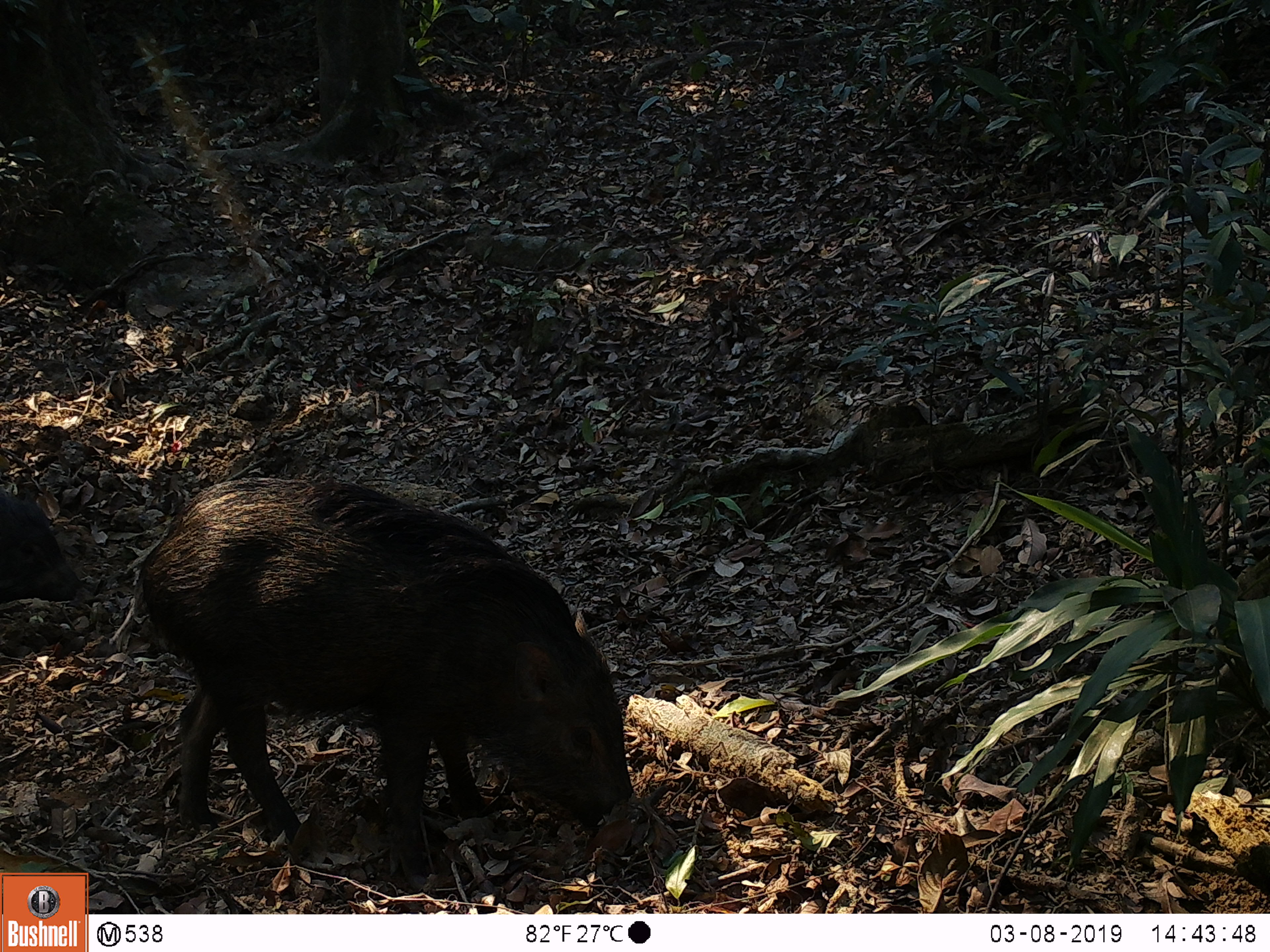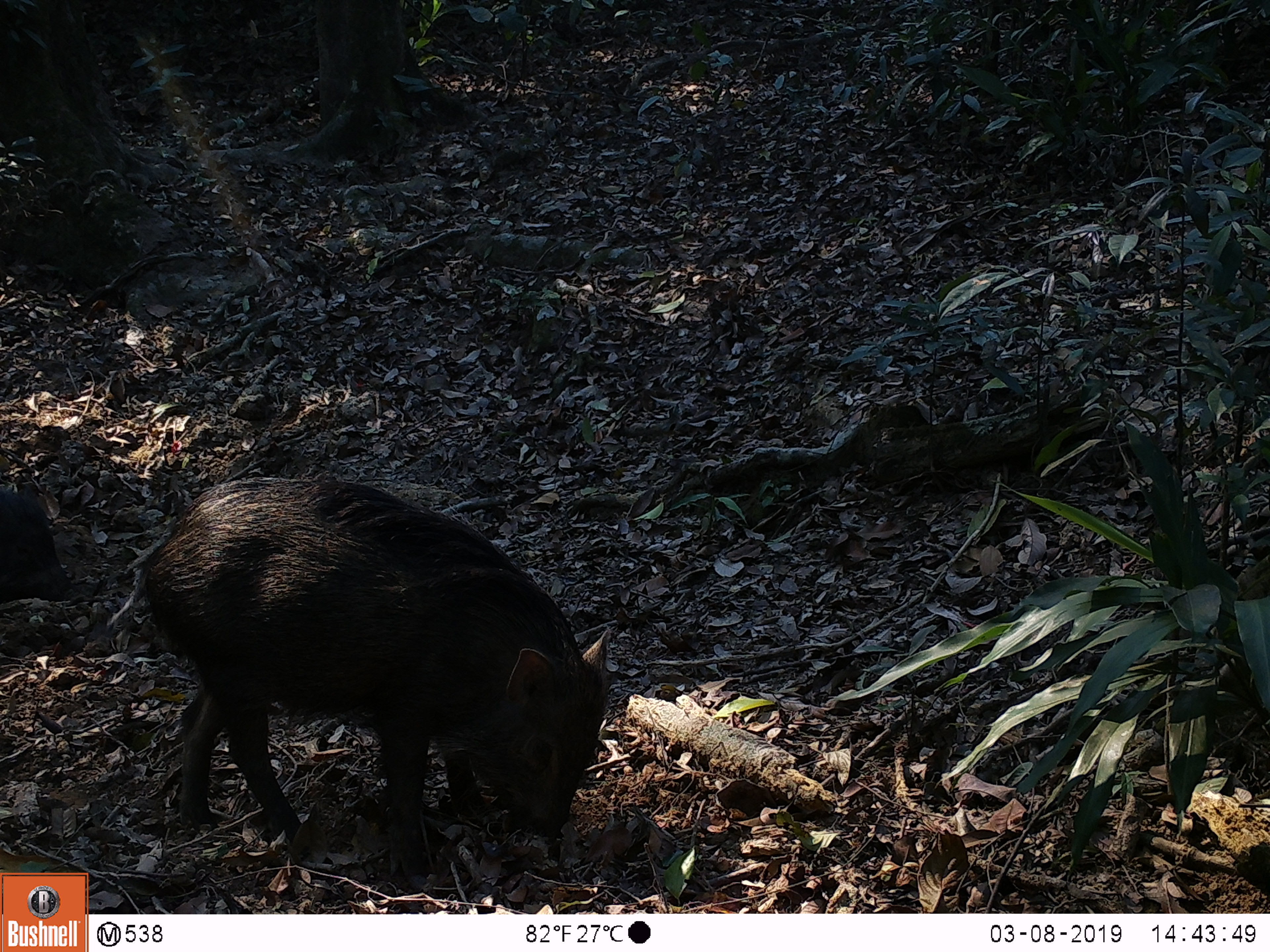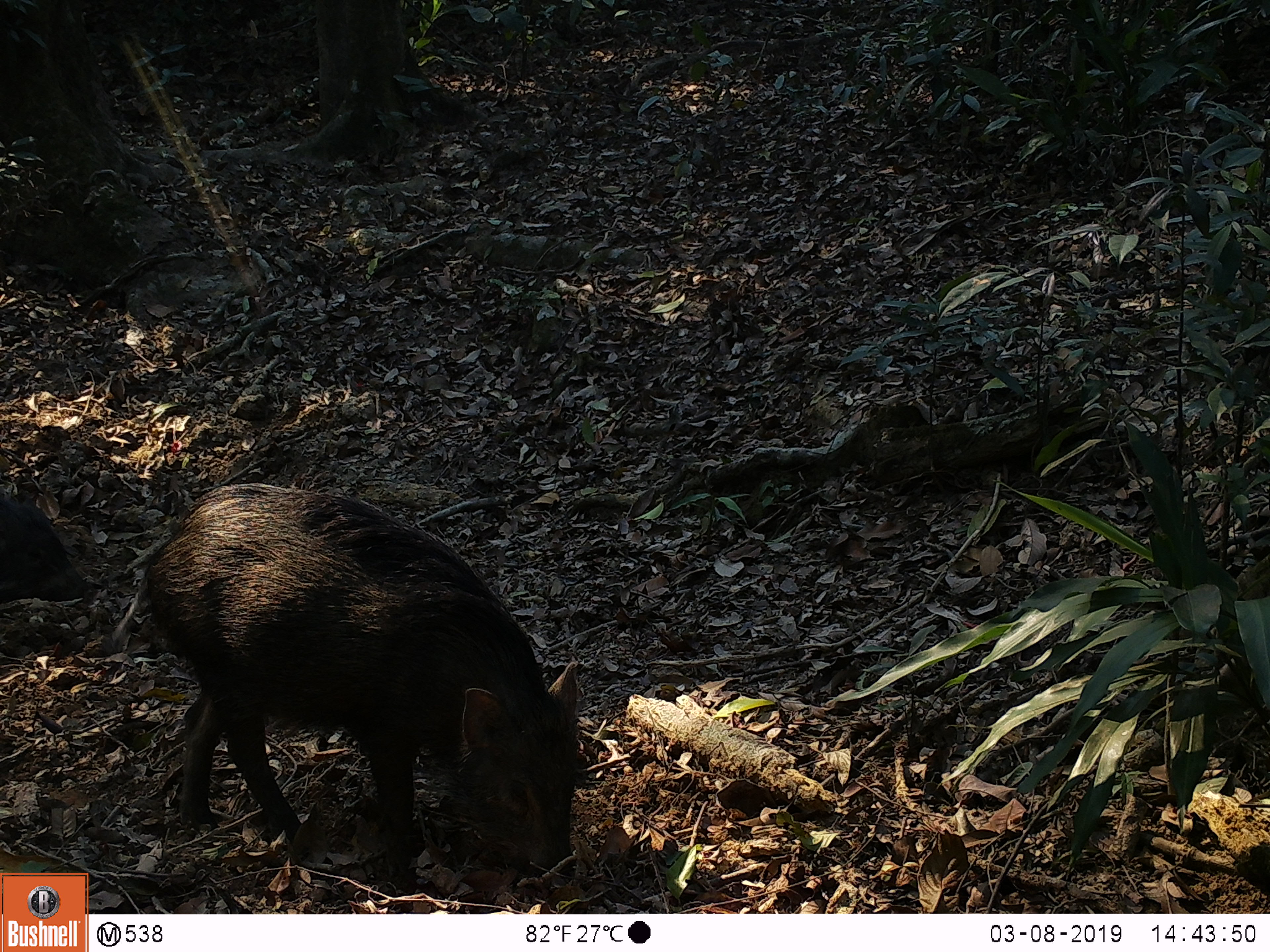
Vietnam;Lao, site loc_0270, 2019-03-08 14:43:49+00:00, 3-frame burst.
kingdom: Animalia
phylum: Chordata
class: Mammalia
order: Artiodactyla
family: Suidae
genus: Sus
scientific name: Sus scrofa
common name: eurasian wild pig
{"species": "eurasian wild pig (Sus scrofa)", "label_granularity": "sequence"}